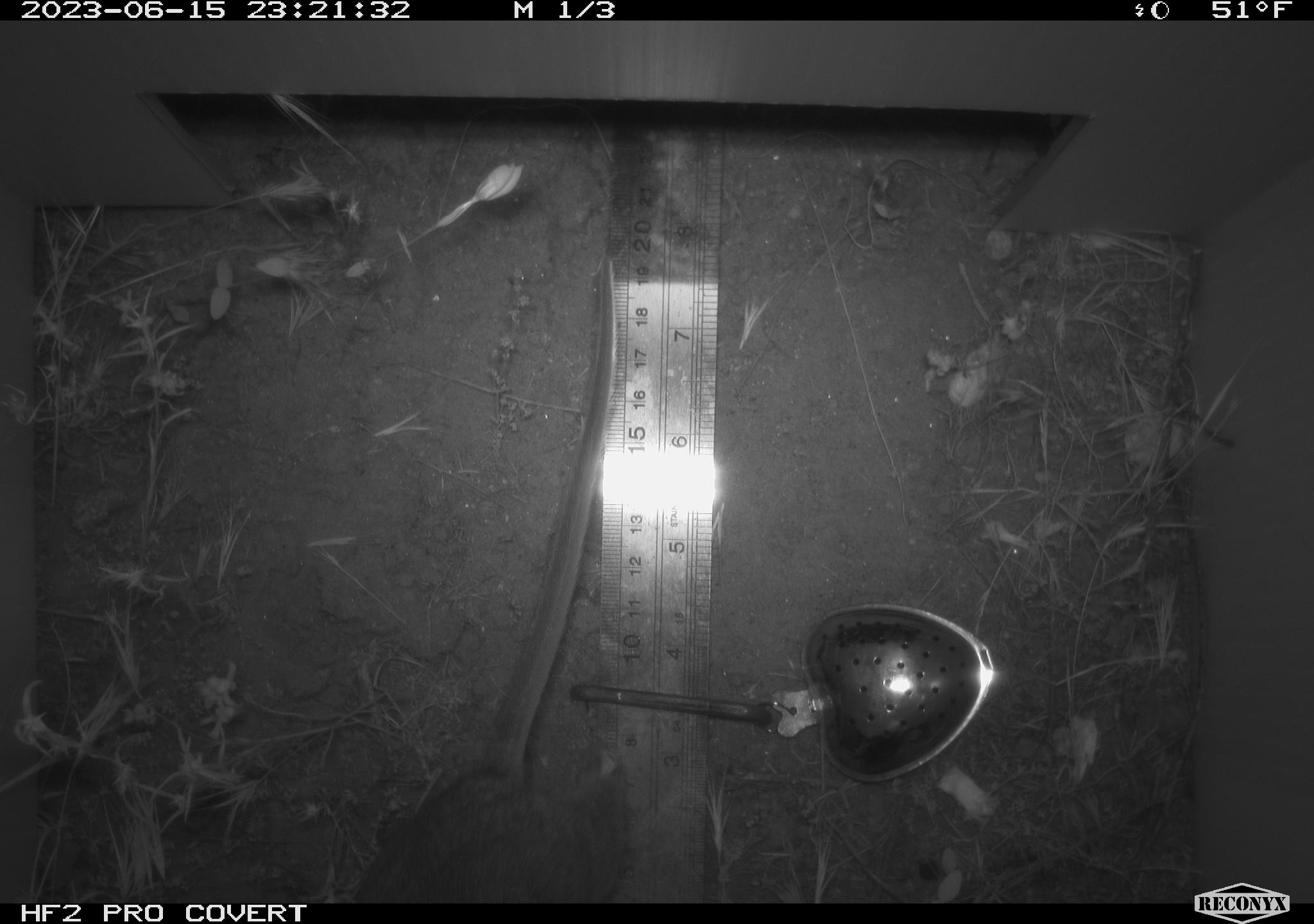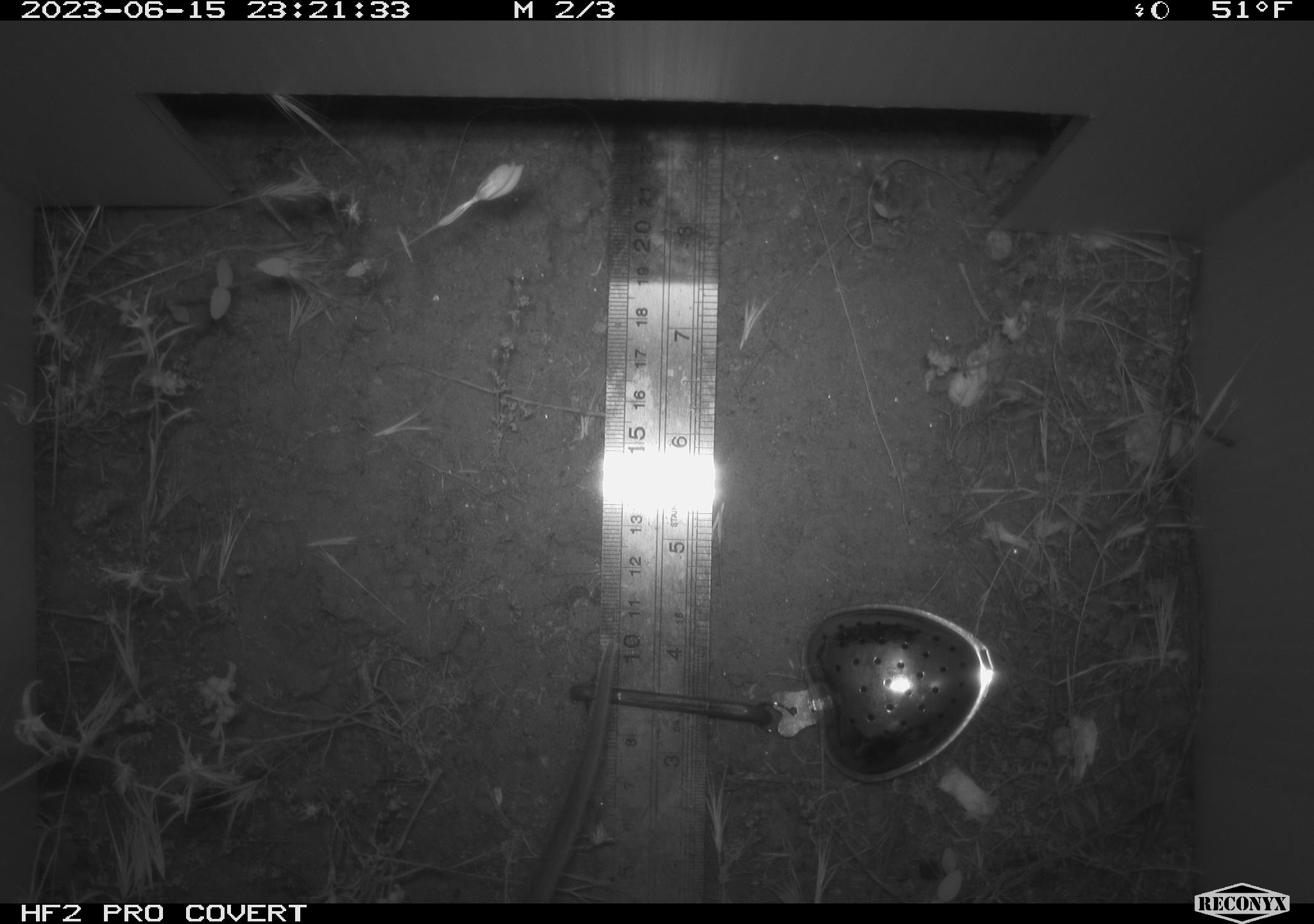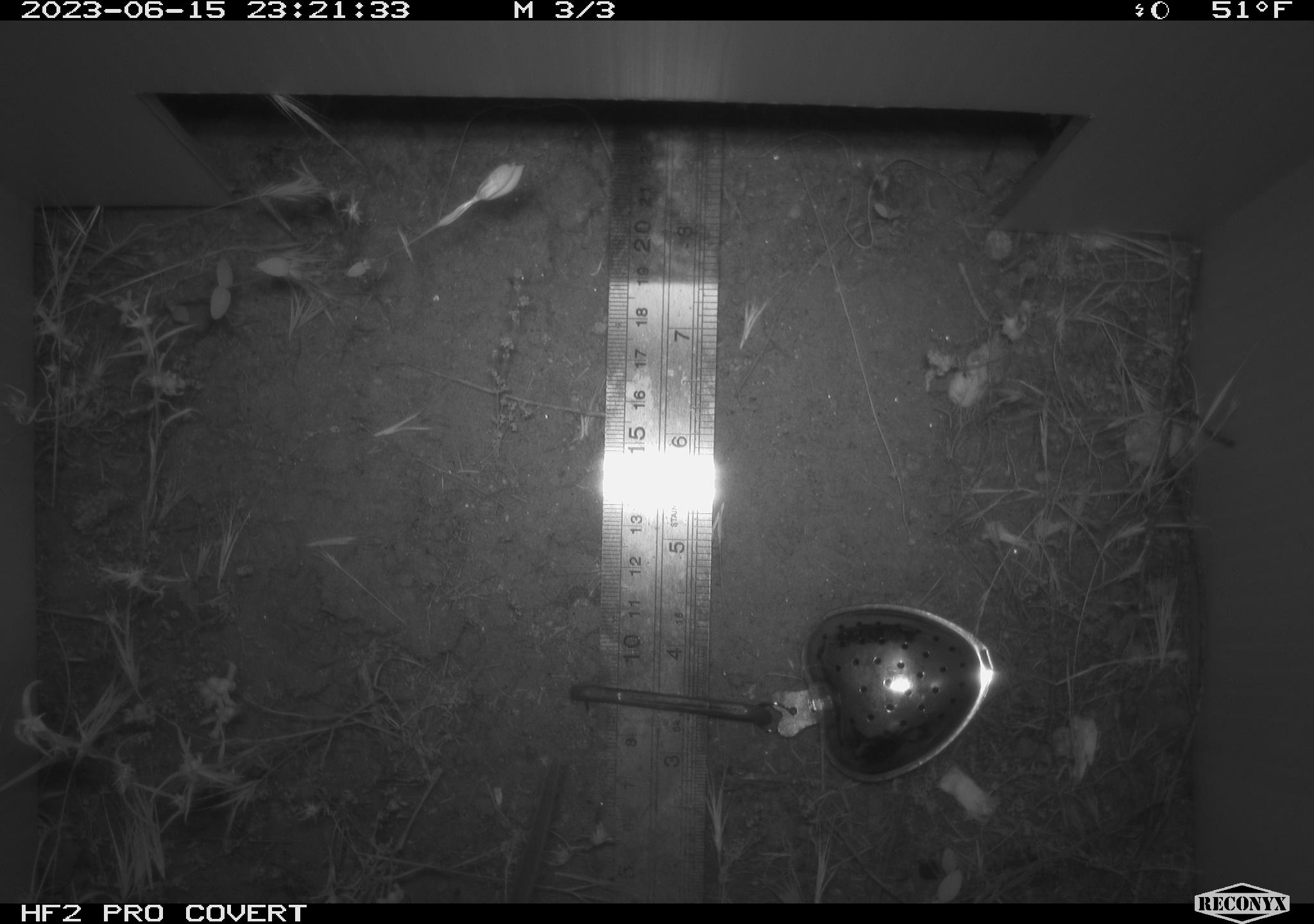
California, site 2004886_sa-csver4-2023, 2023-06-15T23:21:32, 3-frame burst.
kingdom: Animalia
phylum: Chordata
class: Mammalia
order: Rodentia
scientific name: Rodentia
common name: mouse species